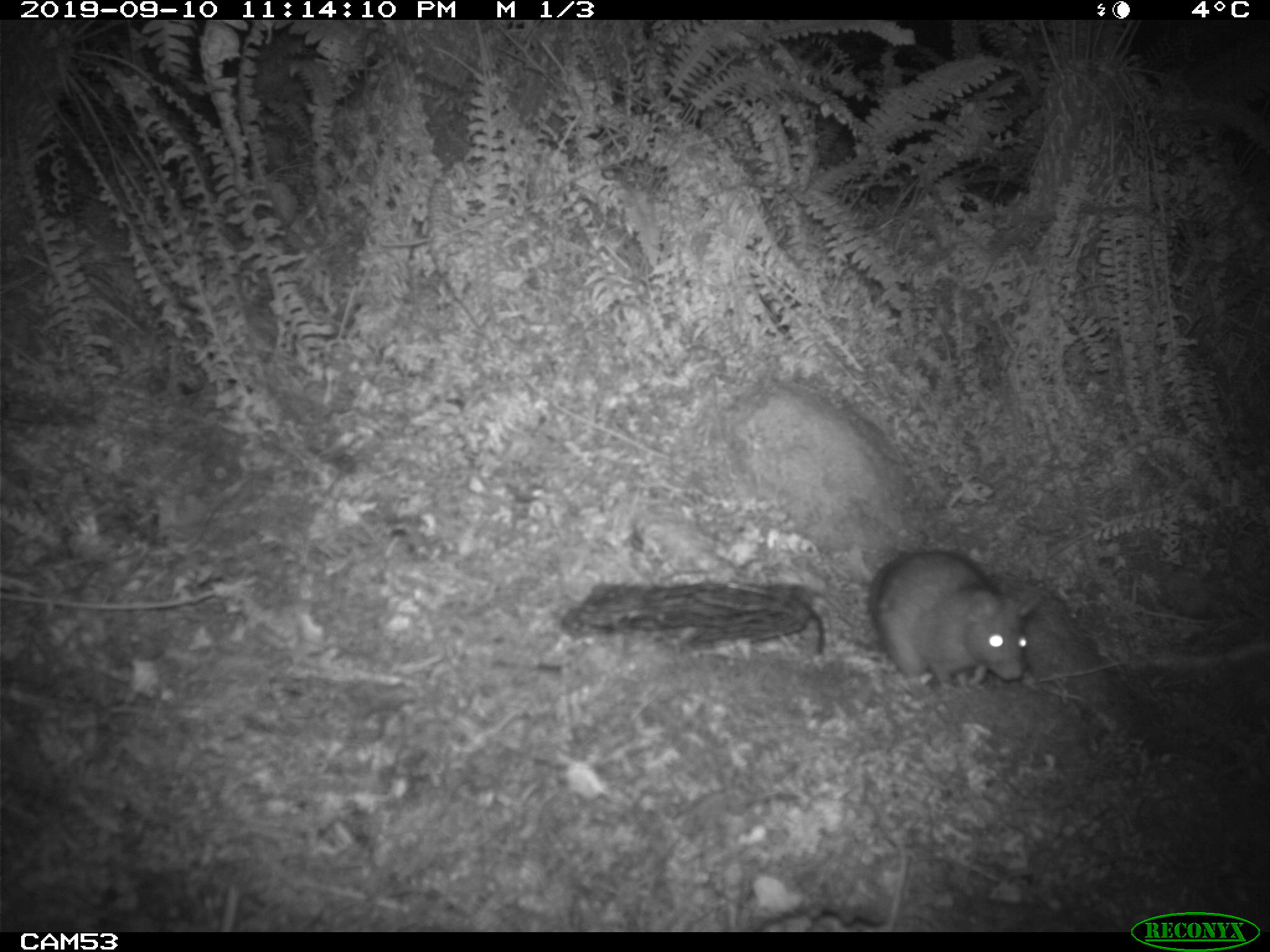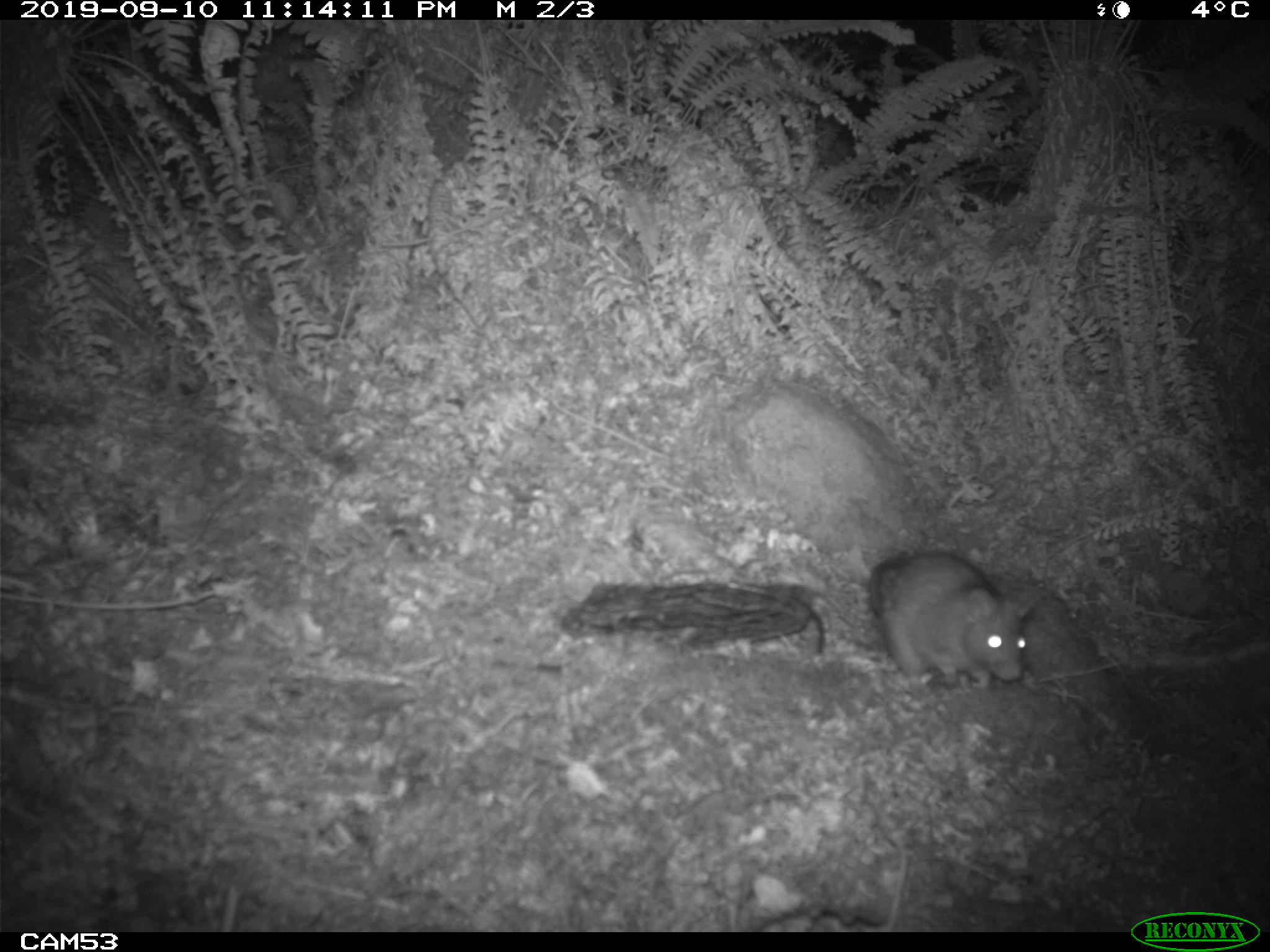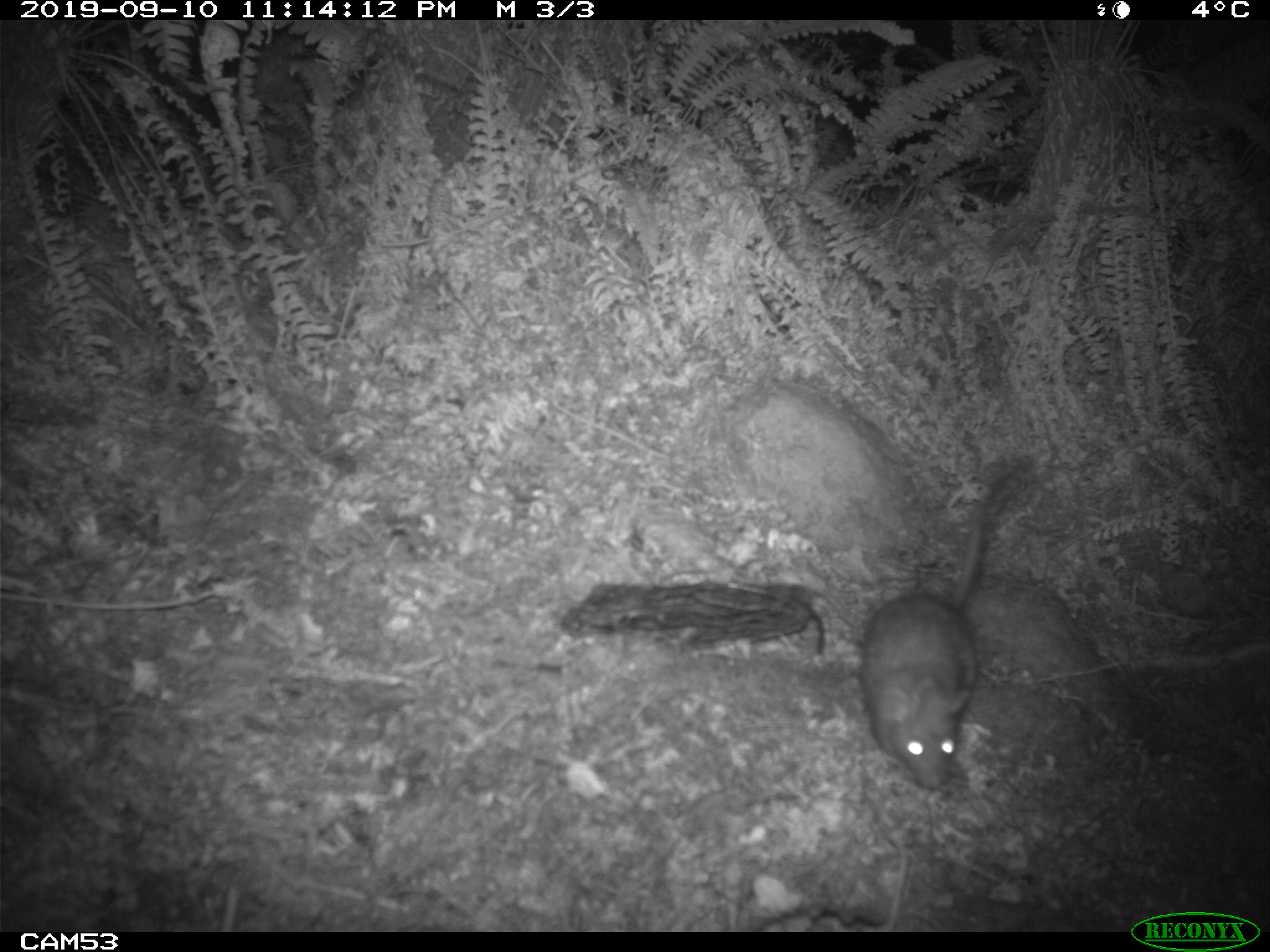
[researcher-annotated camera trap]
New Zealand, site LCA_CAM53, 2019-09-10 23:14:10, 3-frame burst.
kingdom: Animalia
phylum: Chordata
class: Mammalia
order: Rodentia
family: Muridae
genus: Rattus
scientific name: Rattus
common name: rat